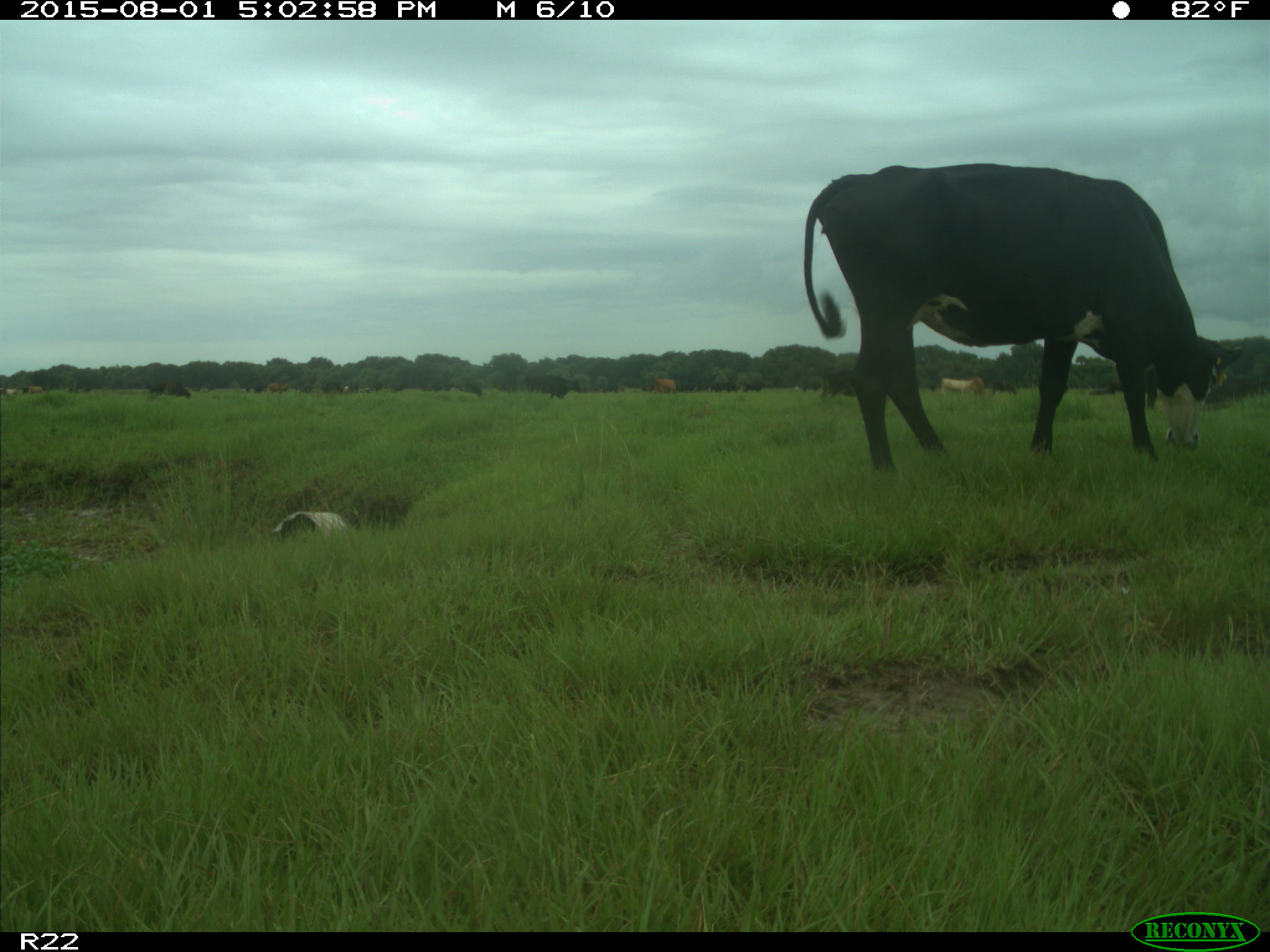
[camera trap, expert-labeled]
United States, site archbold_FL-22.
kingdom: Animalia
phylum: Chordata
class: Mammalia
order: Artiodactyla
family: Bovidae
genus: Bos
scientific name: Bos taurus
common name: domestic cow